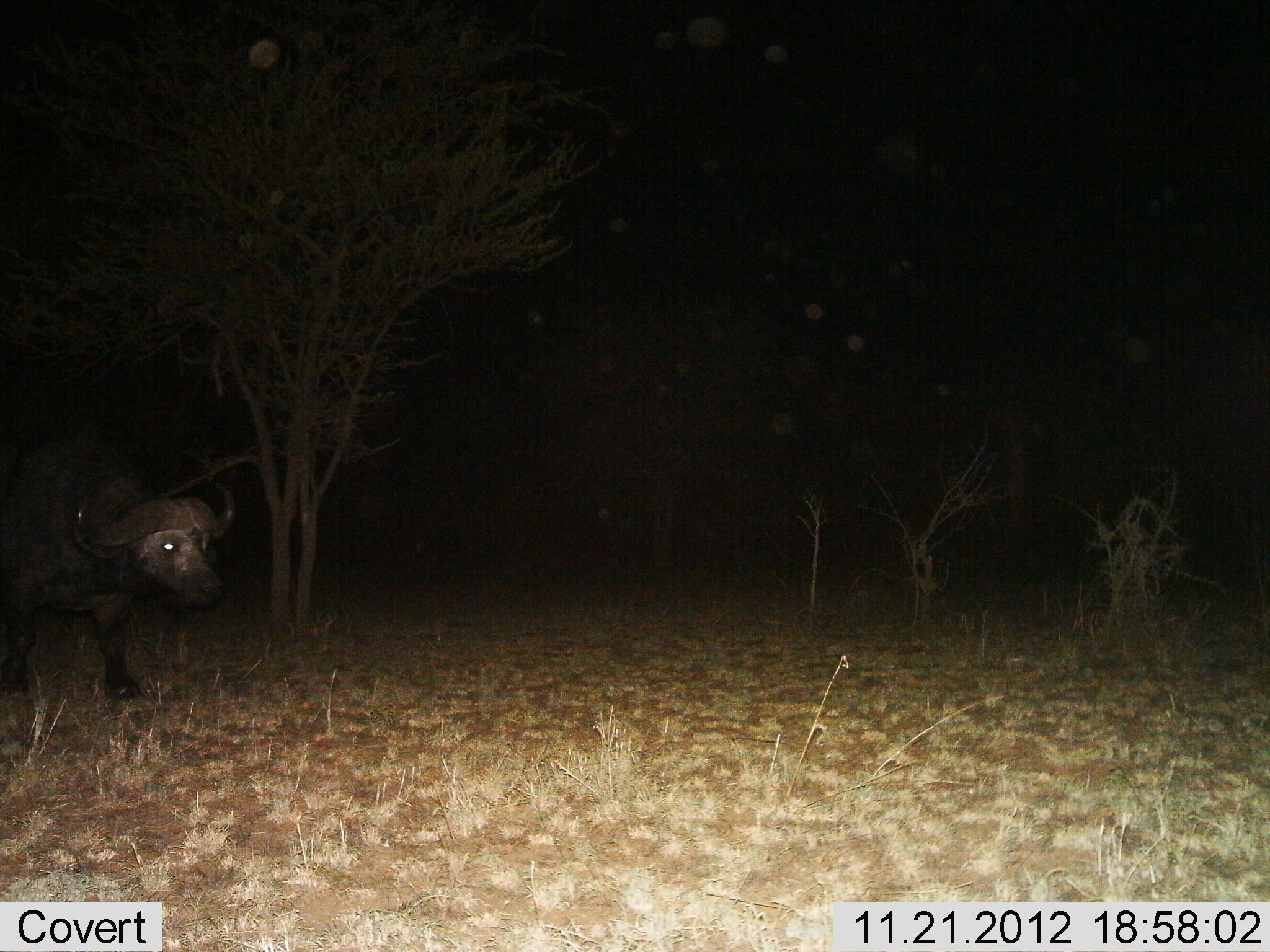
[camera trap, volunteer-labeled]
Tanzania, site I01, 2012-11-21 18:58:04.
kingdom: Animalia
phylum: Chordata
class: Mammalia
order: Artiodactyla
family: Bovidae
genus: Syncerus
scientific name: Syncerus caffer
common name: cape buffalo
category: buffalo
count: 1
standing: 50%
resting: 0%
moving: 50%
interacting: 0%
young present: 0%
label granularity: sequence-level